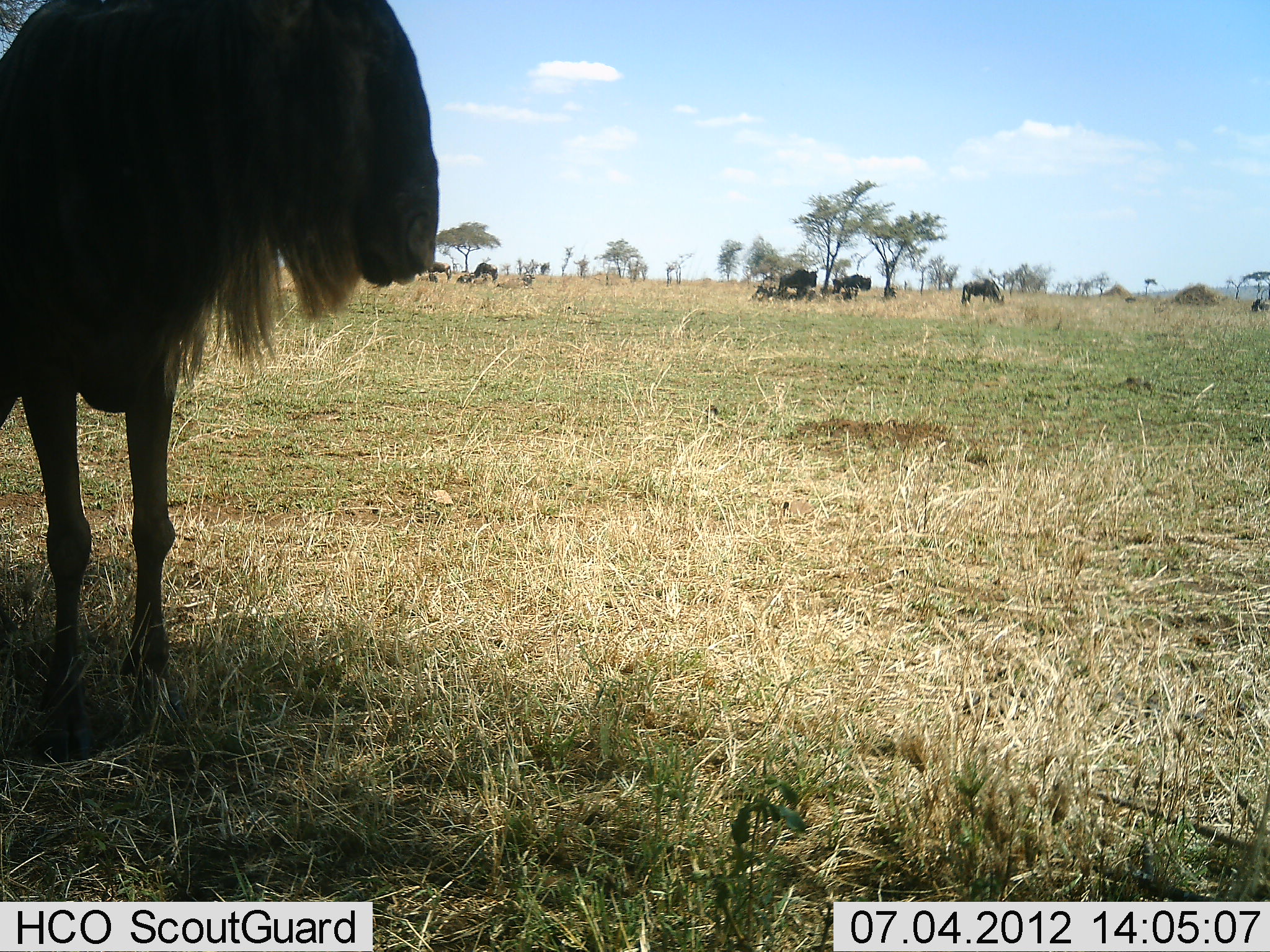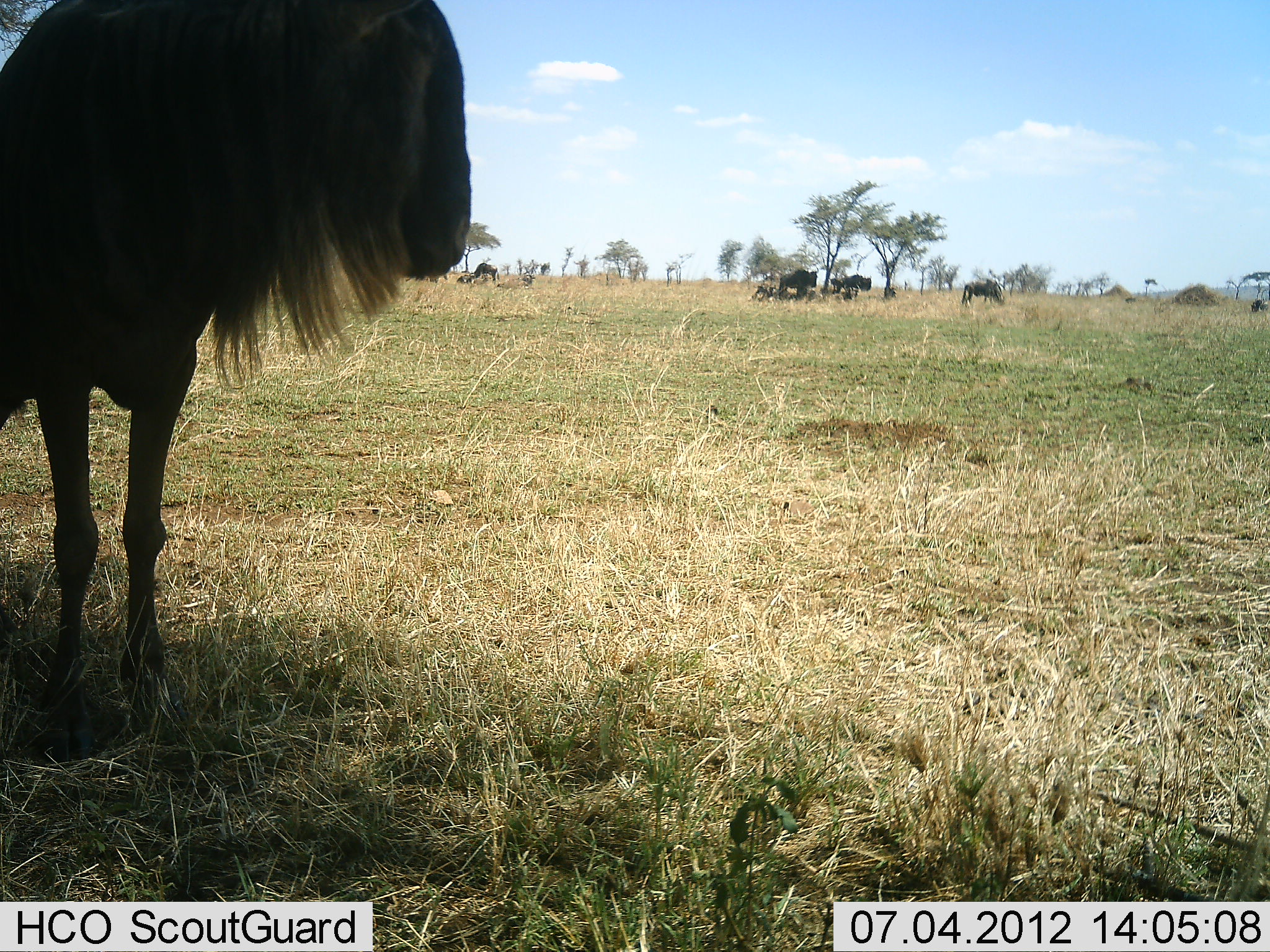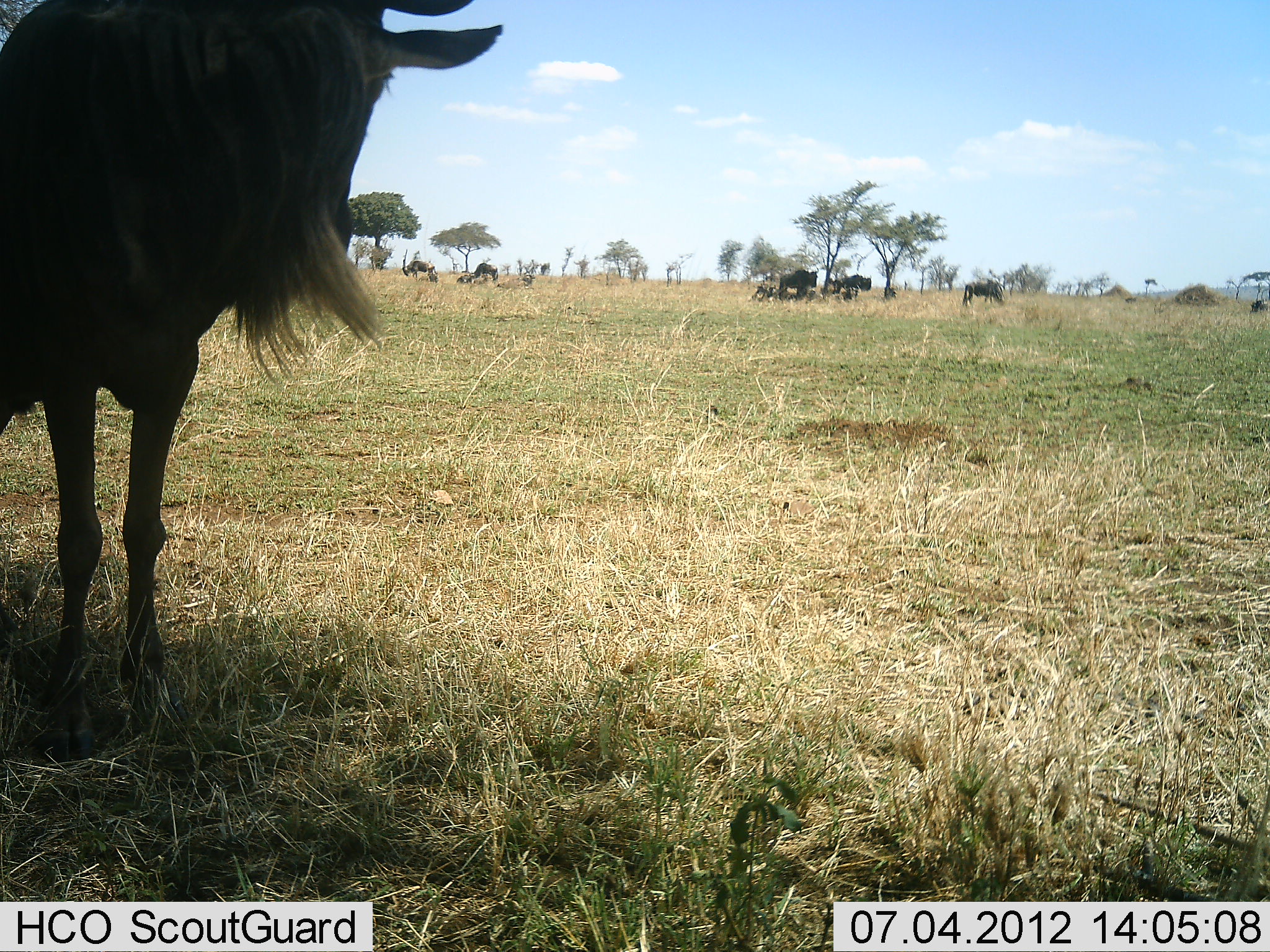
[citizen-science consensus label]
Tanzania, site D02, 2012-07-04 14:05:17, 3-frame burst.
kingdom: Animalia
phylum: Chordata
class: Mammalia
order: Artiodactyla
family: Bovidae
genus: Connochaetes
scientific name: Connochaetes taurinus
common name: blue wildebeest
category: wildebeest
Wildebeest (blue wildebeest) (Connochaetes taurinus), count 8. Behavior (volunteer vote fractions): standing 80%, resting 70%, moving 10%, interacting 0%. Young present (vote fraction): 0%. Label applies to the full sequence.